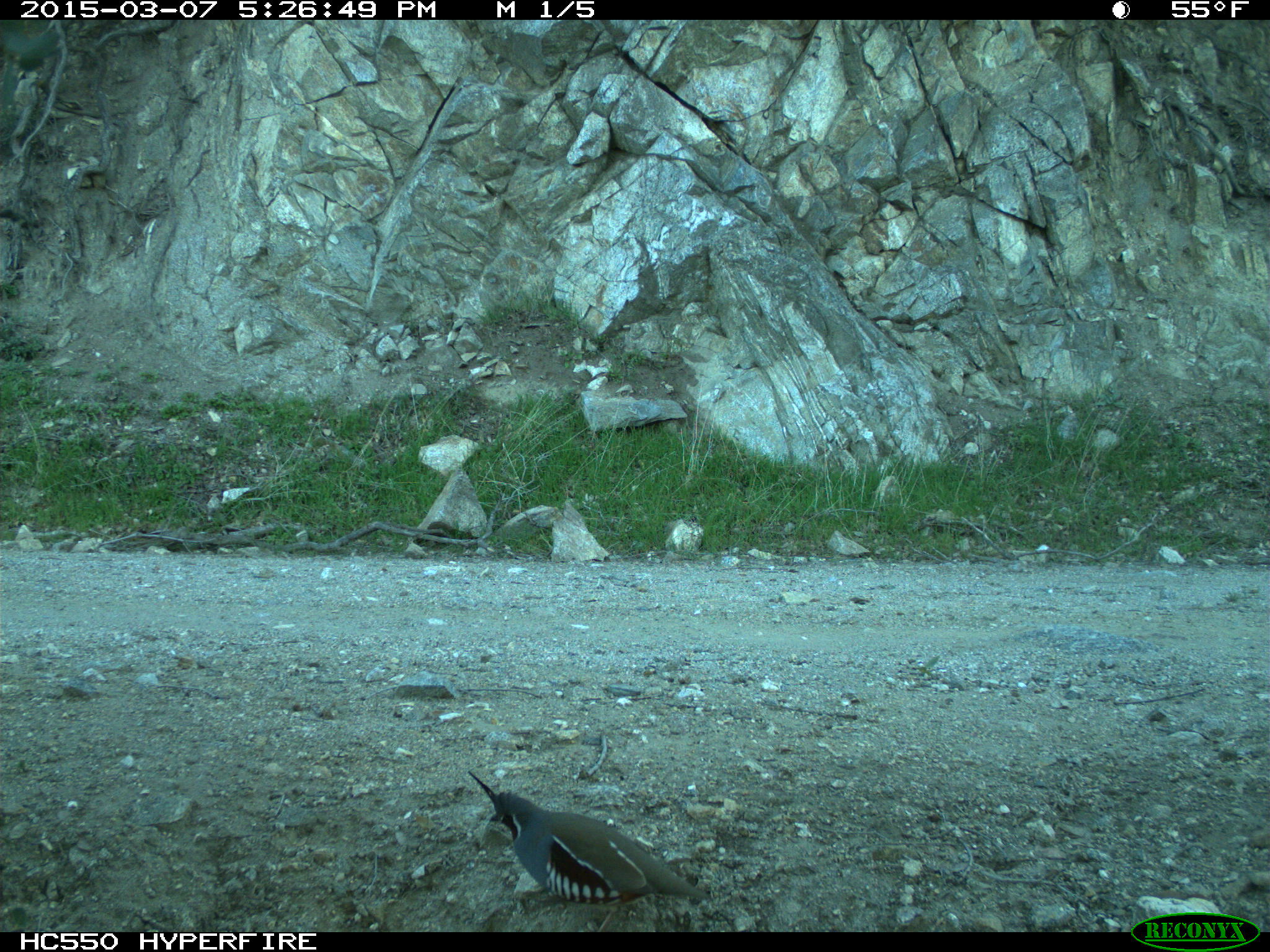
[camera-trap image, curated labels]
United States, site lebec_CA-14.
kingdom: Animalia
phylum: Chordata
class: Aves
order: Galliformes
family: Odontophoridae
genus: Callipepla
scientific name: Callipepla californica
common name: california quail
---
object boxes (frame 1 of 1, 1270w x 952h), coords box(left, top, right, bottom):
animal: box(468, 770, 709, 932)